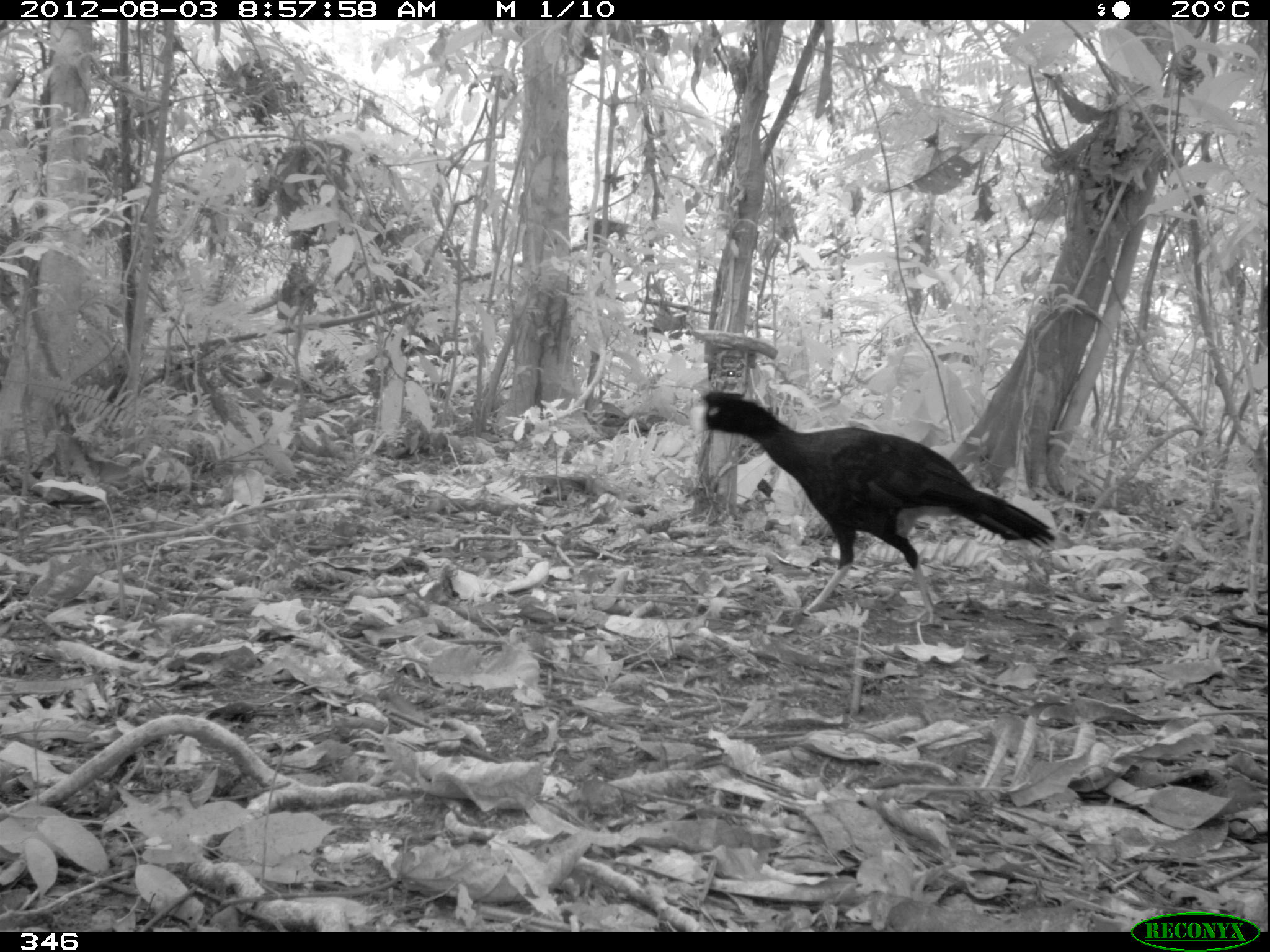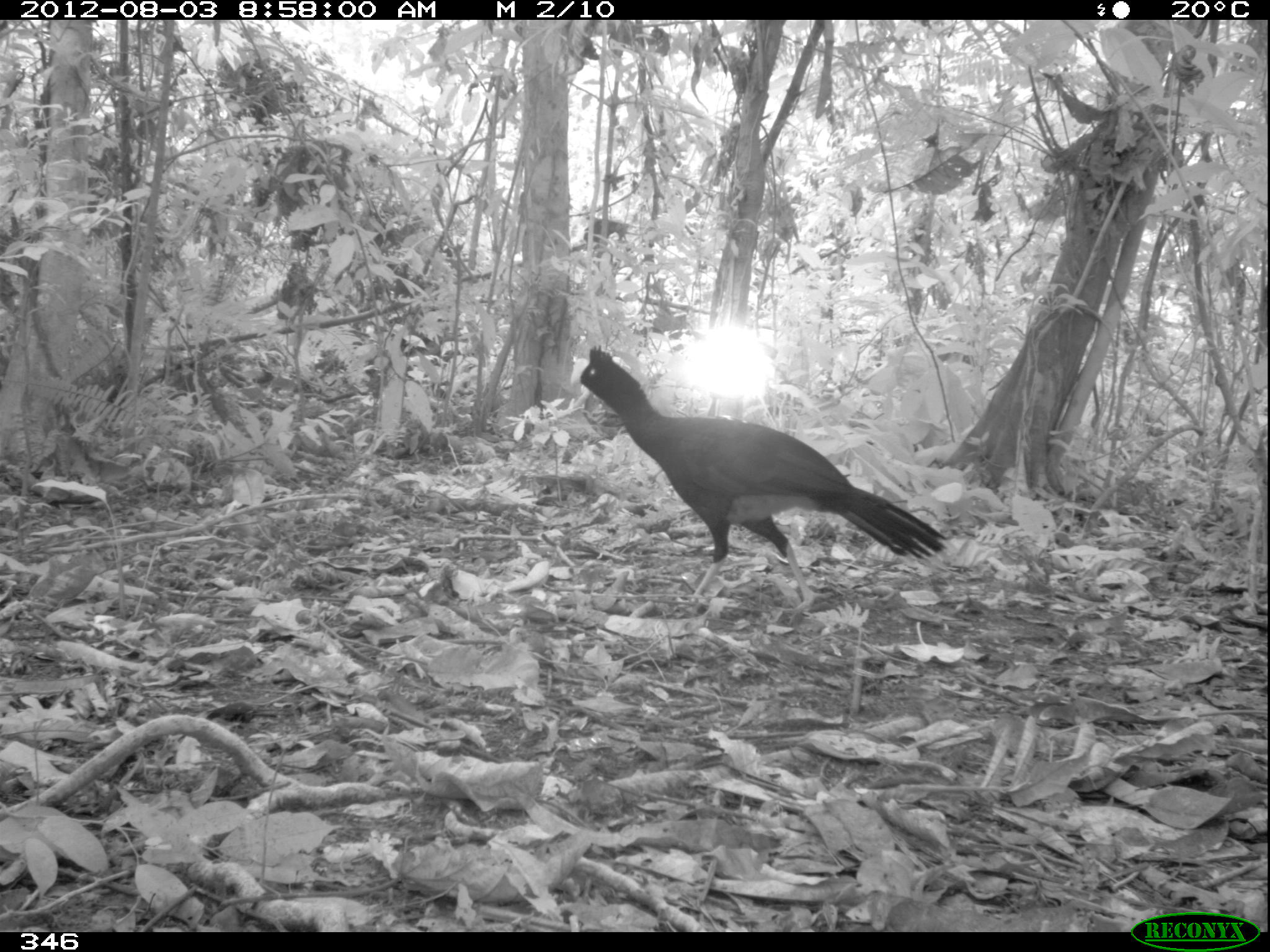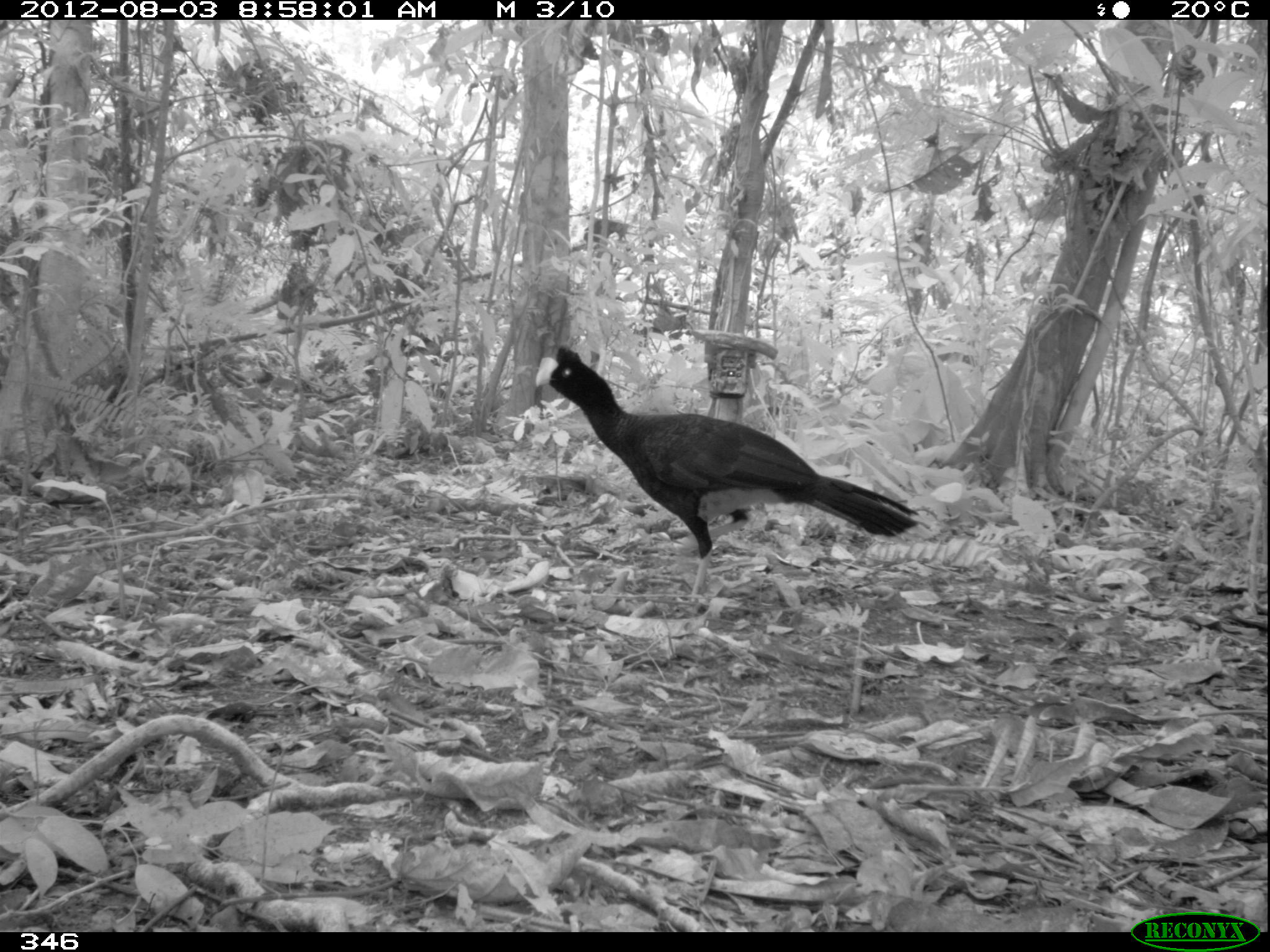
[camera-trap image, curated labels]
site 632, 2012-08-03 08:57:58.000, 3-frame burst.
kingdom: Animalia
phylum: Chordata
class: Aves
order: Galliformes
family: Cracidae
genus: Mitu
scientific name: Mitu tuberosum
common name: razor-billed curassow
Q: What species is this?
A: Mitu tuberosum (razor-billed curassow).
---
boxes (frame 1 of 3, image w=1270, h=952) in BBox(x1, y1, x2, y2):
mitu tuberosum: BBox(690, 389, 1056, 626)